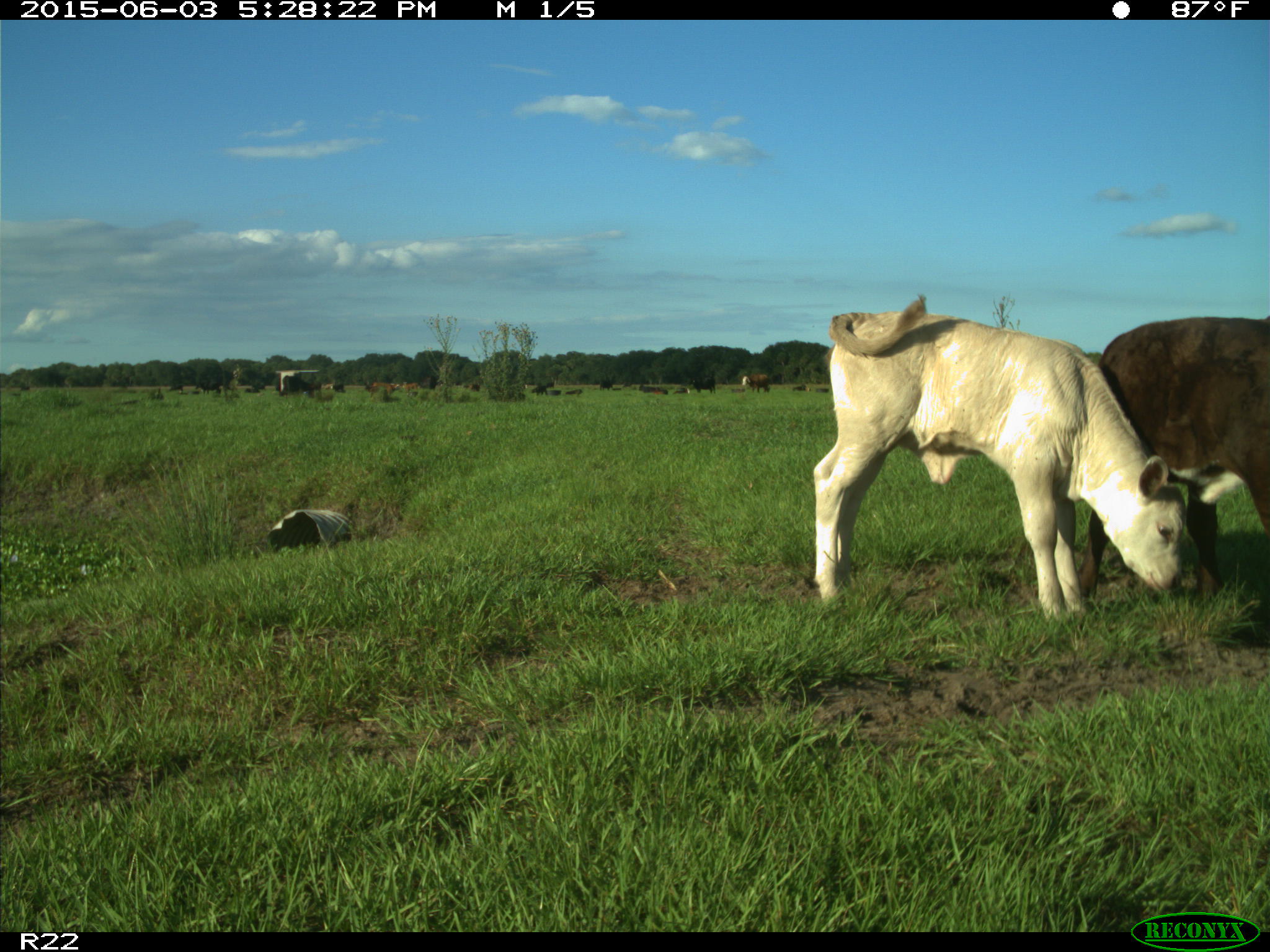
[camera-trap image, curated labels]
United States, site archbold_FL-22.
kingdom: Animalia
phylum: Chordata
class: Mammalia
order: Artiodactyla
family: Bovidae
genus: Bos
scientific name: Bos taurus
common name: domestic cow